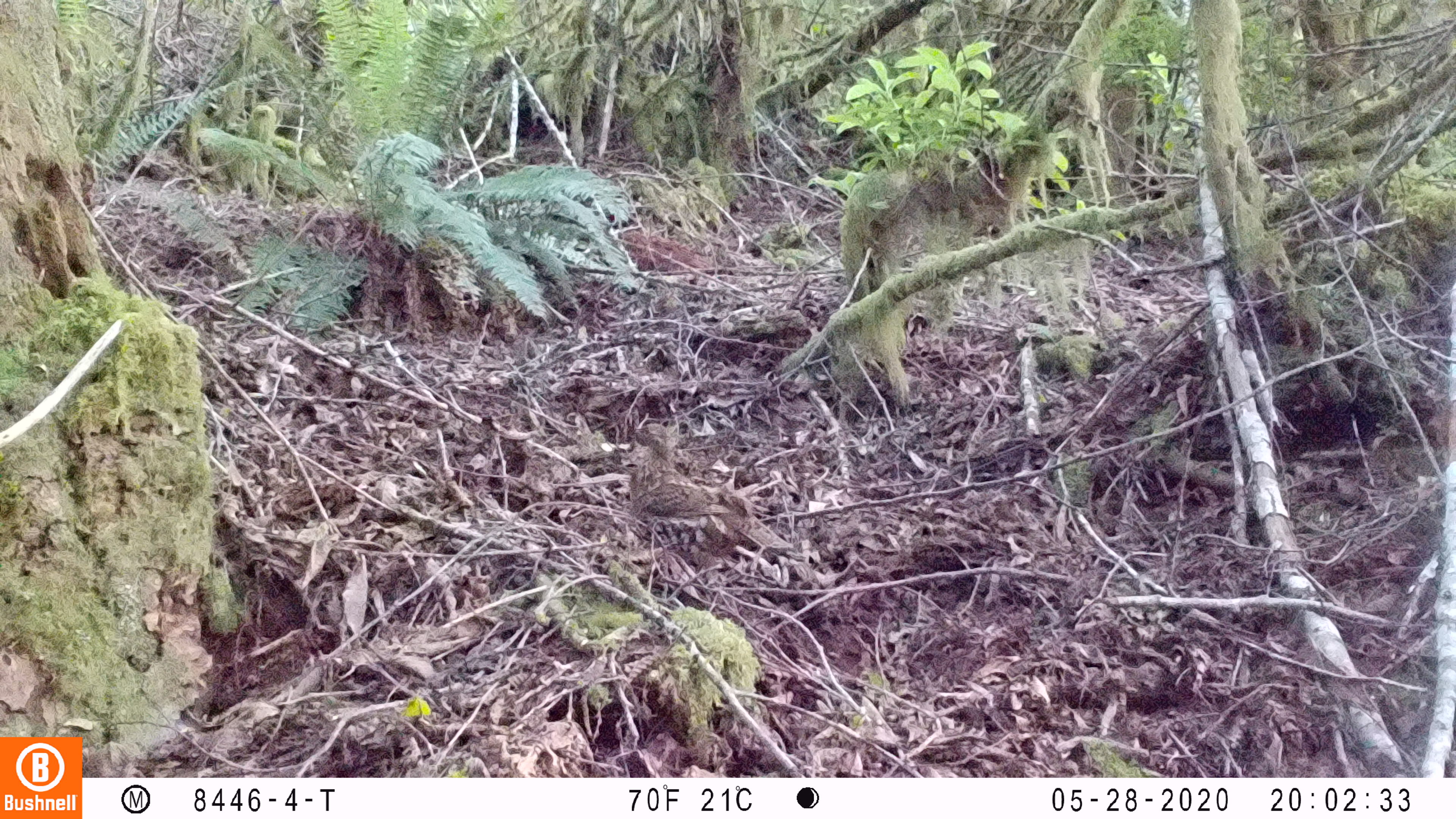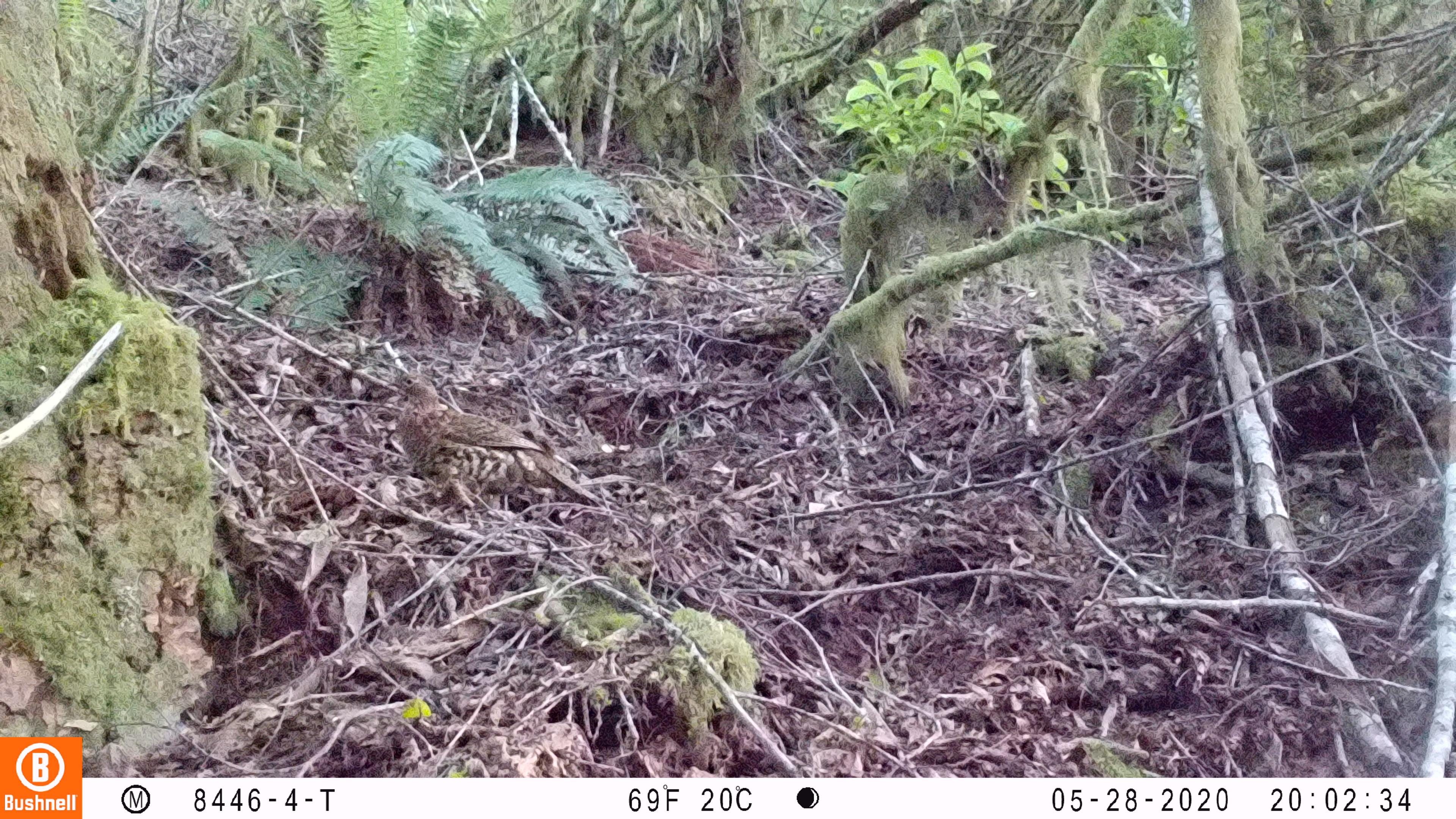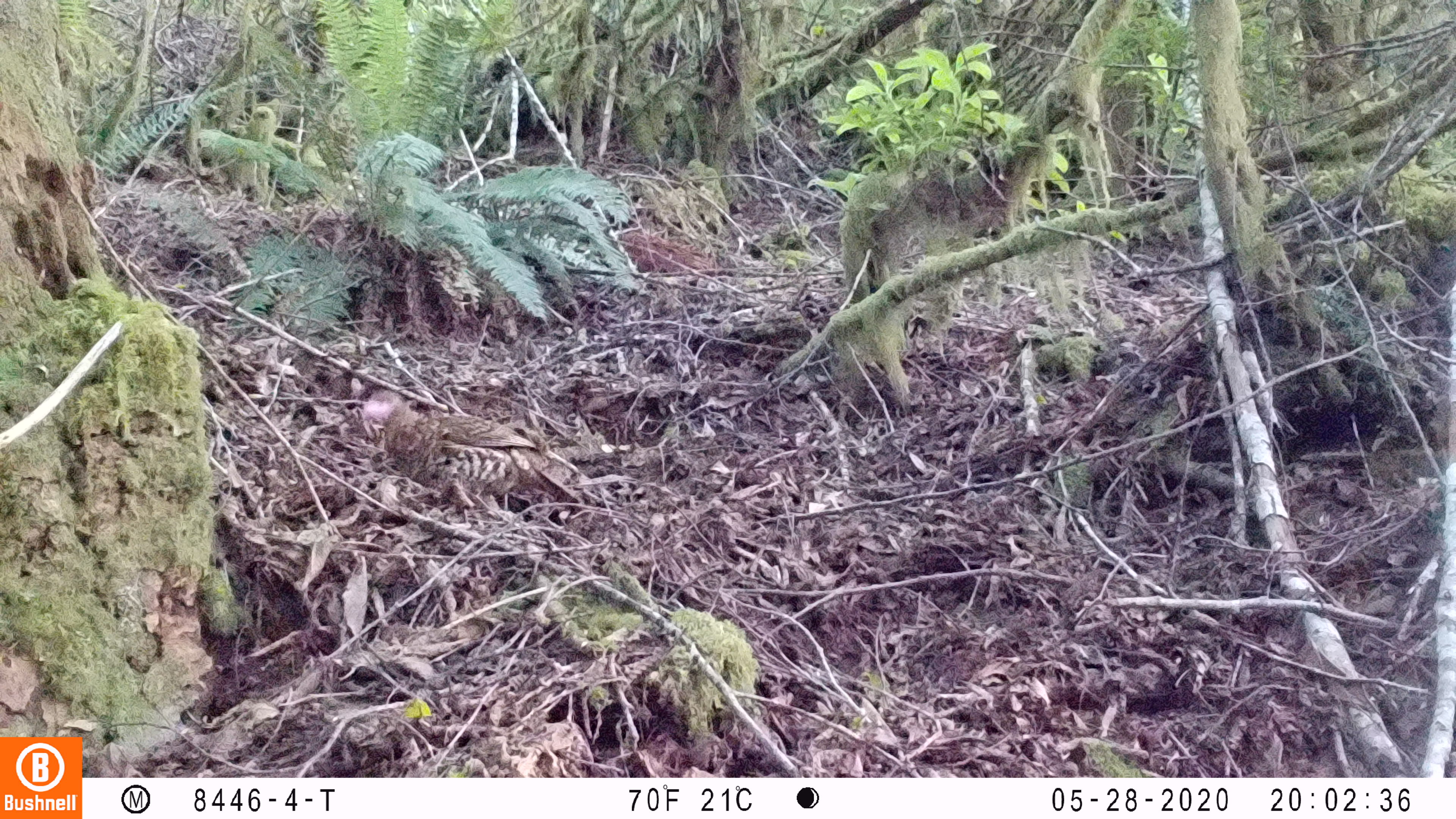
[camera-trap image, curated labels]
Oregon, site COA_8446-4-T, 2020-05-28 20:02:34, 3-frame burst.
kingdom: Animalia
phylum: Chordata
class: Aves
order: Galliformes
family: Phasianidae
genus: Bonasa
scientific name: Bonasa umbellus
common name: ruffed grouse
Ruffed grouse (Bonasa umbellus).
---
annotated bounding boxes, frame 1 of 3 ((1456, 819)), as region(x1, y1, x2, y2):
ruffed grouse: region(607, 417, 804, 563)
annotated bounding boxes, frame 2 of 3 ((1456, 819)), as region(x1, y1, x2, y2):
ruffed grouse: region(376, 366, 617, 522)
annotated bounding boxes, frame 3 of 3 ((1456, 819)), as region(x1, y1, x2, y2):
ruffed grouse: region(356, 378, 613, 518)